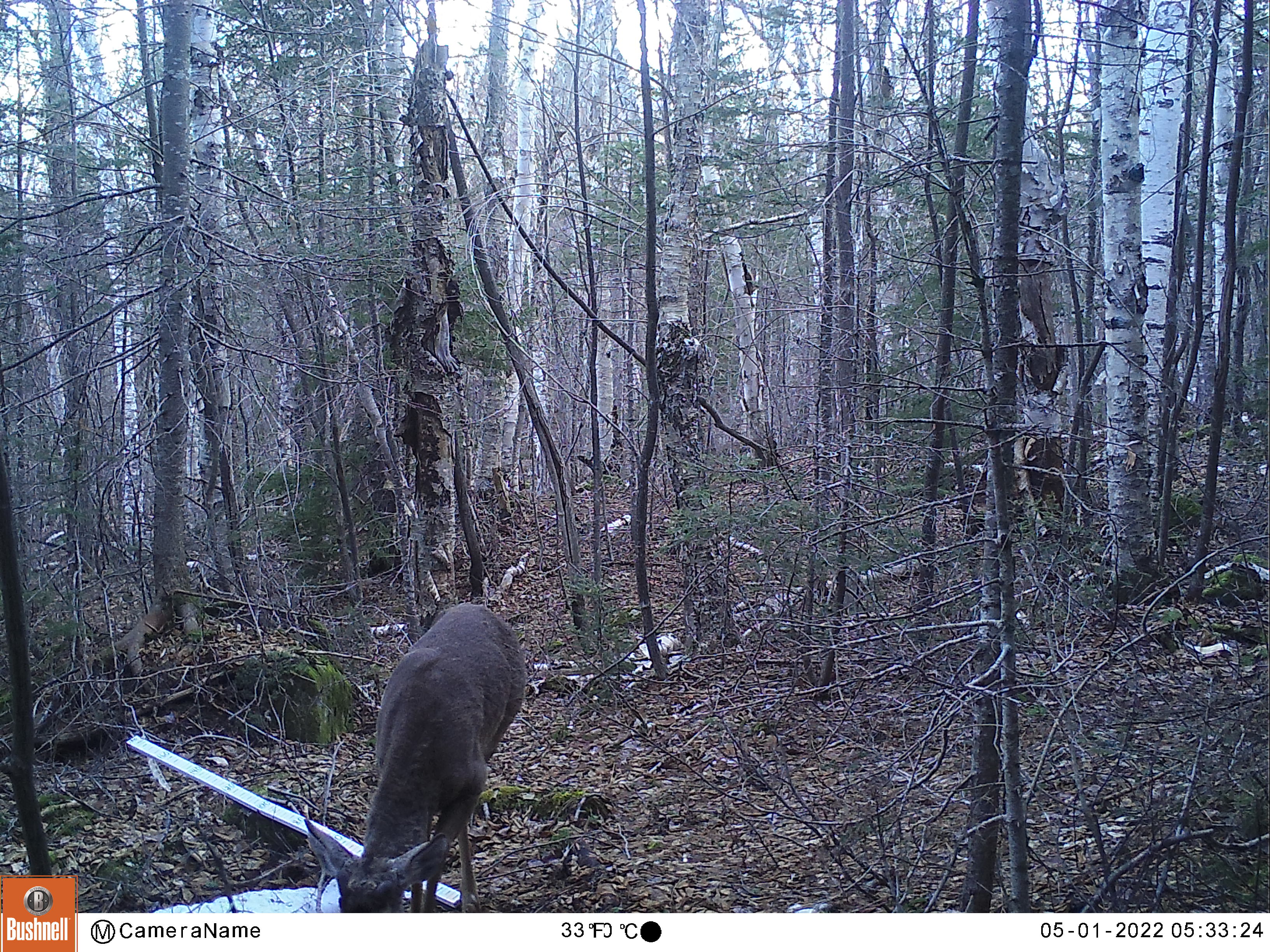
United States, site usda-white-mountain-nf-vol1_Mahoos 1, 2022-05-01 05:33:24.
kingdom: Animalia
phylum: Chordata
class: Mammalia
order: Artiodactyla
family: Cervidae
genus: Odocoileus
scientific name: Odocoileus virginianus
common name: white-tailed deer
White-tailed deer (Odocoileus virginianus).